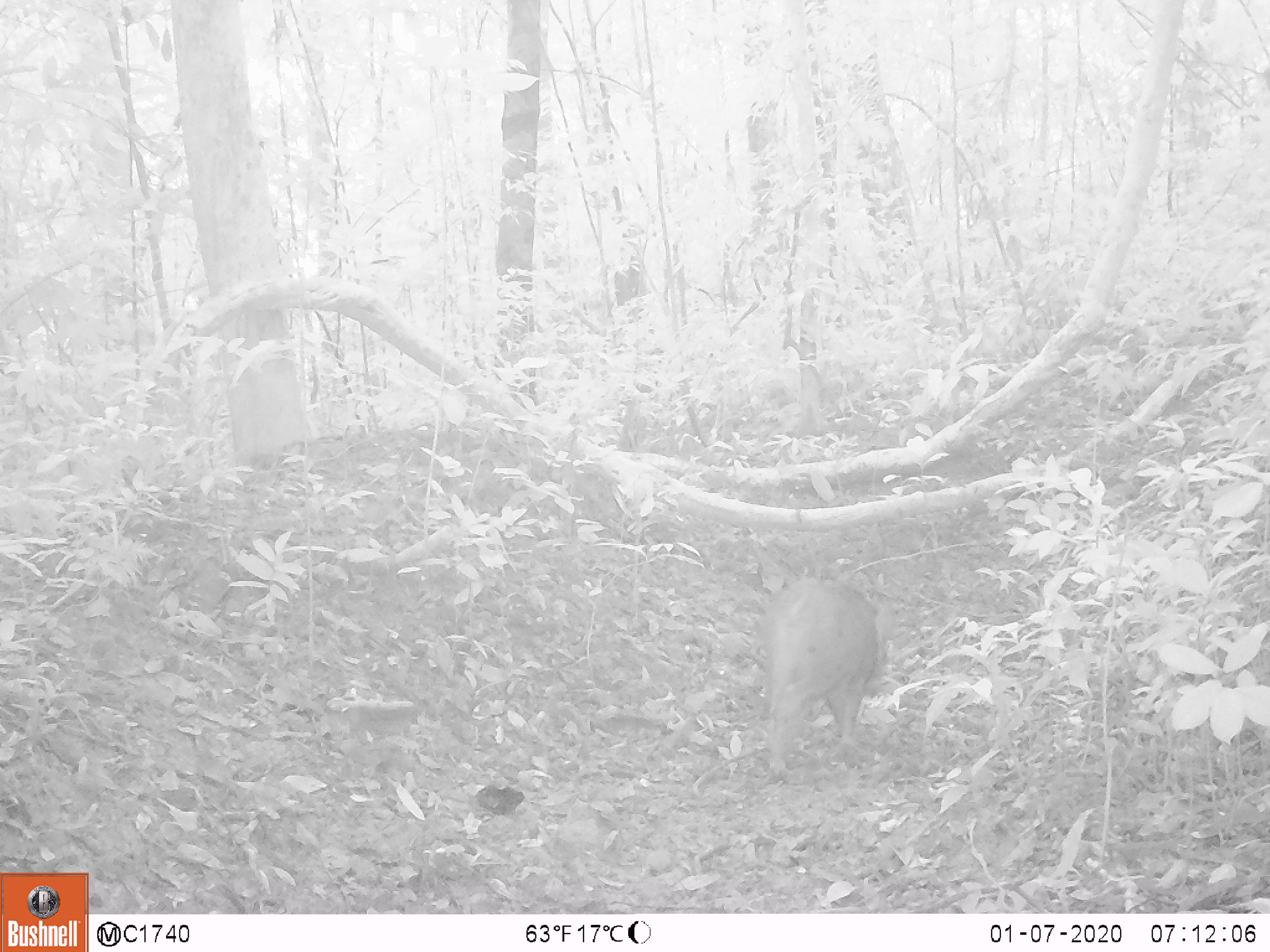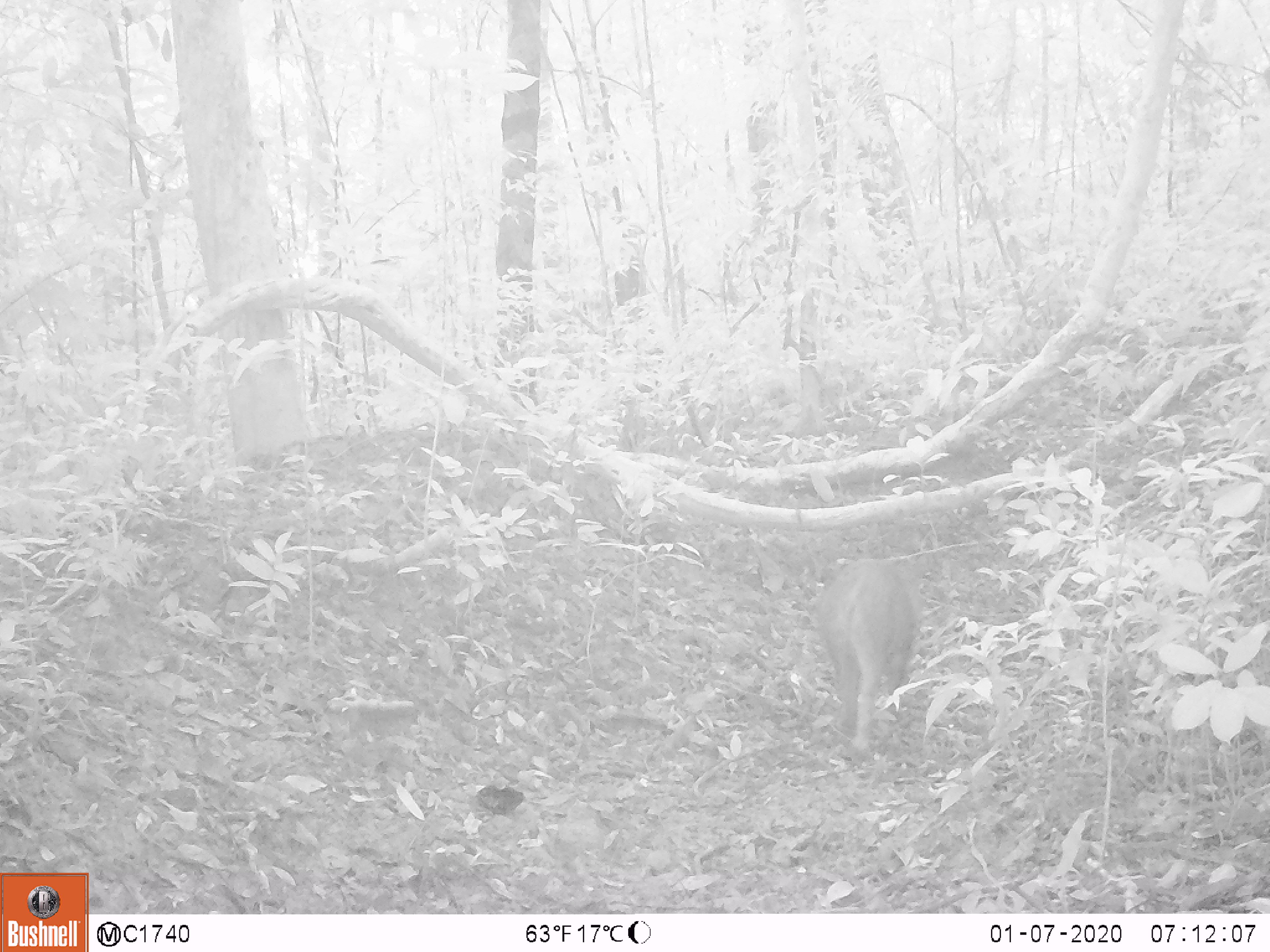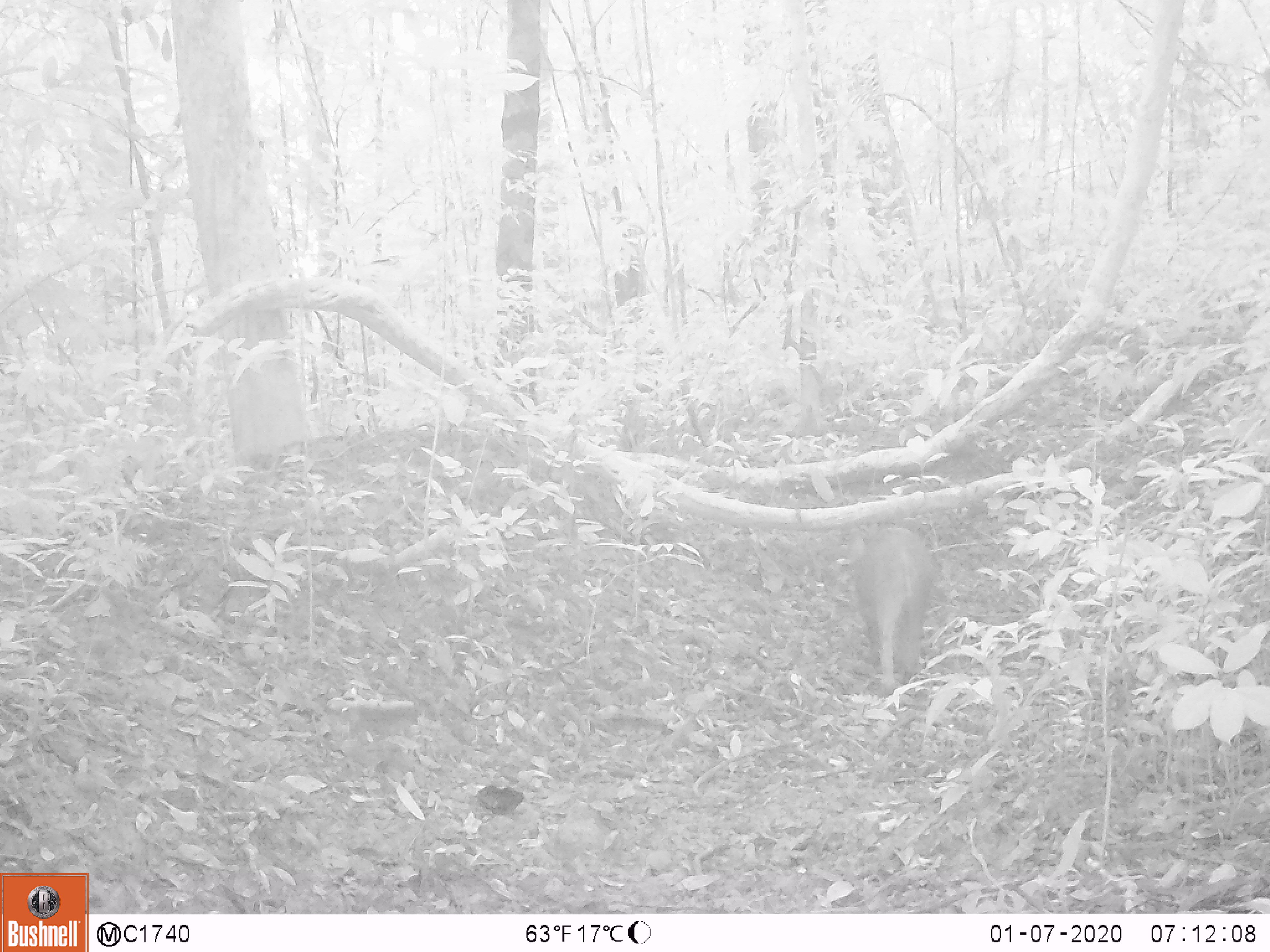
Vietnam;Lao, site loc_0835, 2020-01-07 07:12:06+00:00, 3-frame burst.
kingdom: Animalia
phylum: Chordata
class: Mammalia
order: Artiodactyla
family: Suidae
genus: Sus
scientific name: Sus scrofa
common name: eurasian wild pig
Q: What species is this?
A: Eurasian wild pig (Sus scrofa).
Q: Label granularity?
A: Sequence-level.